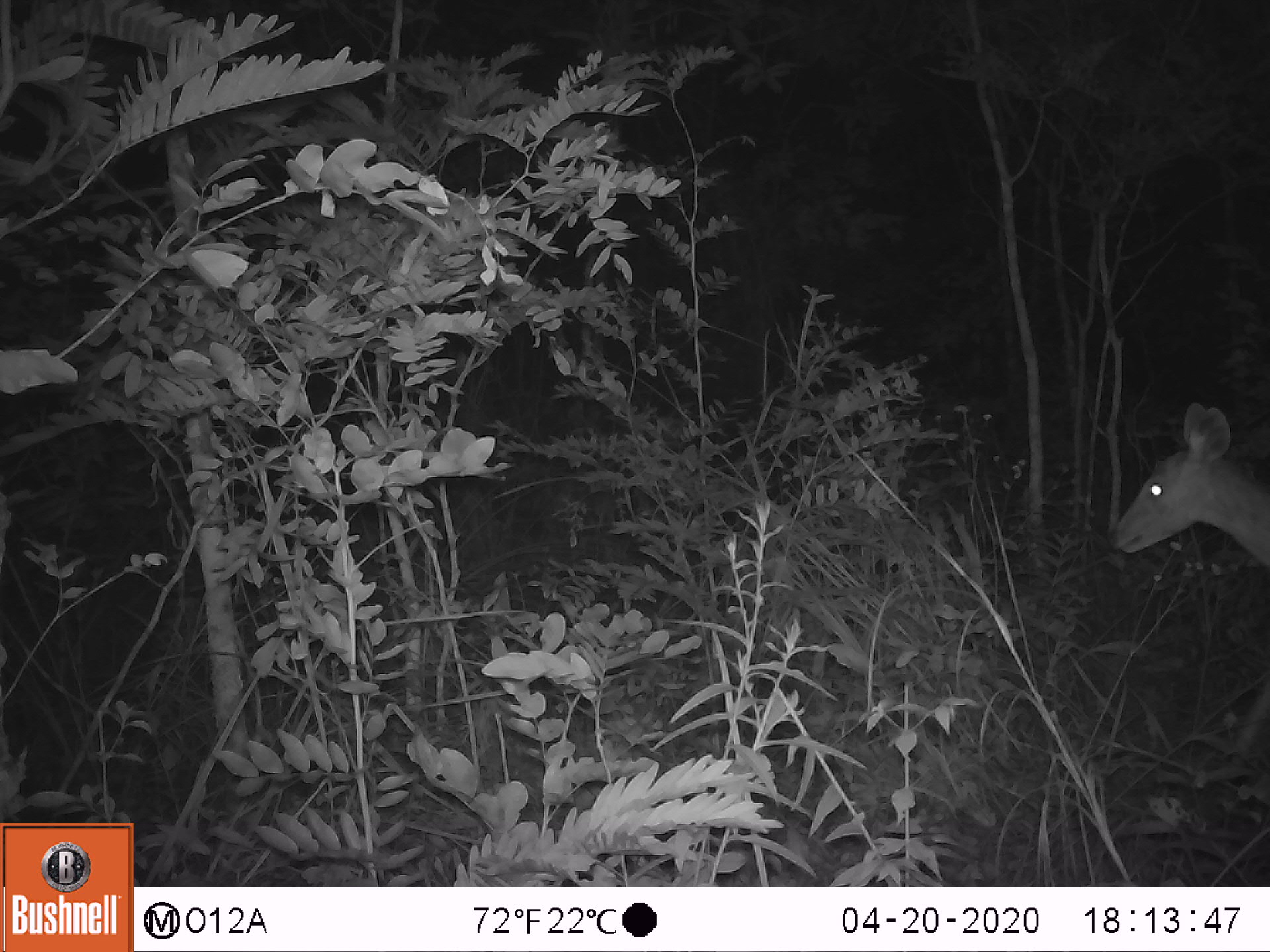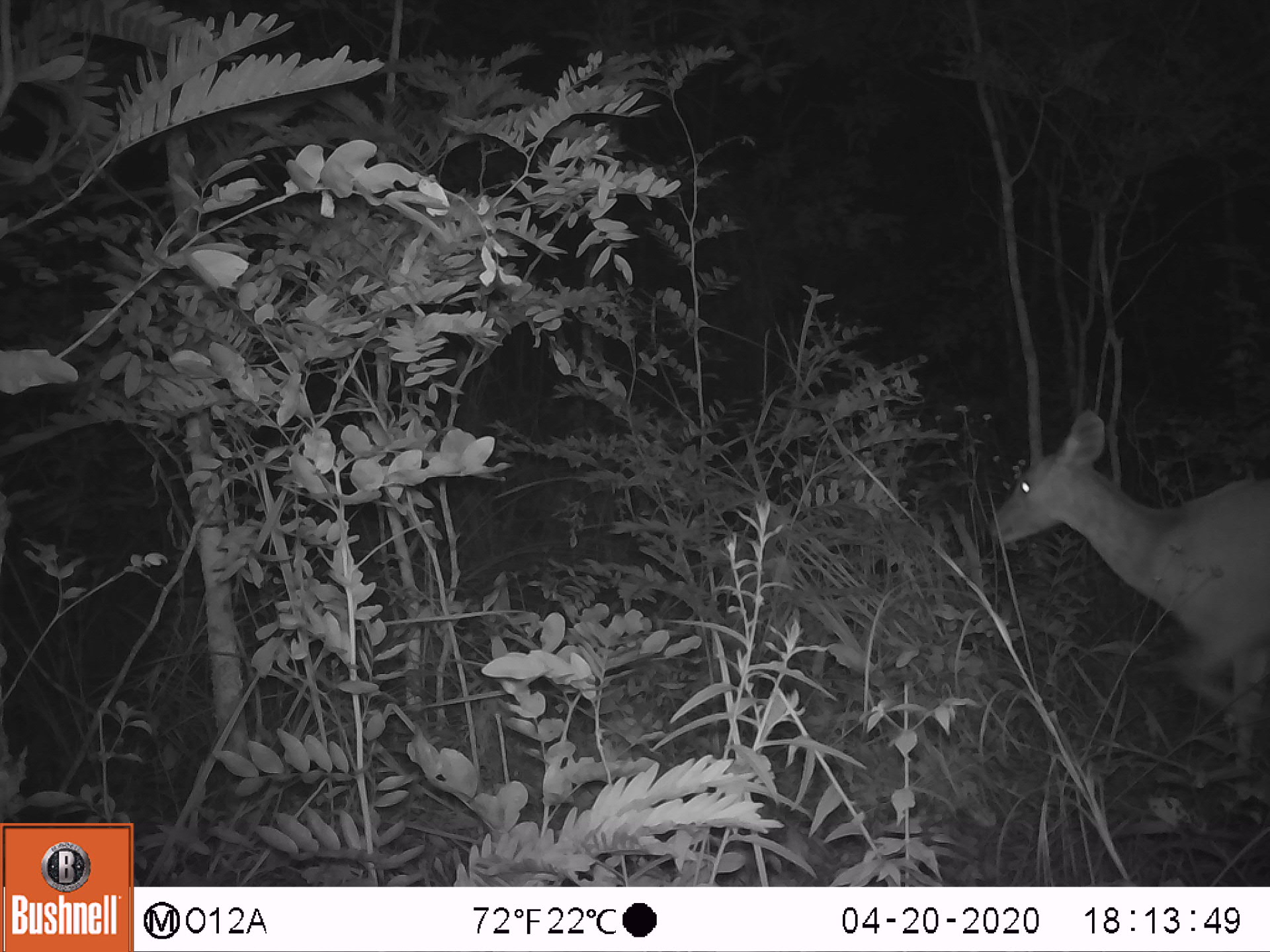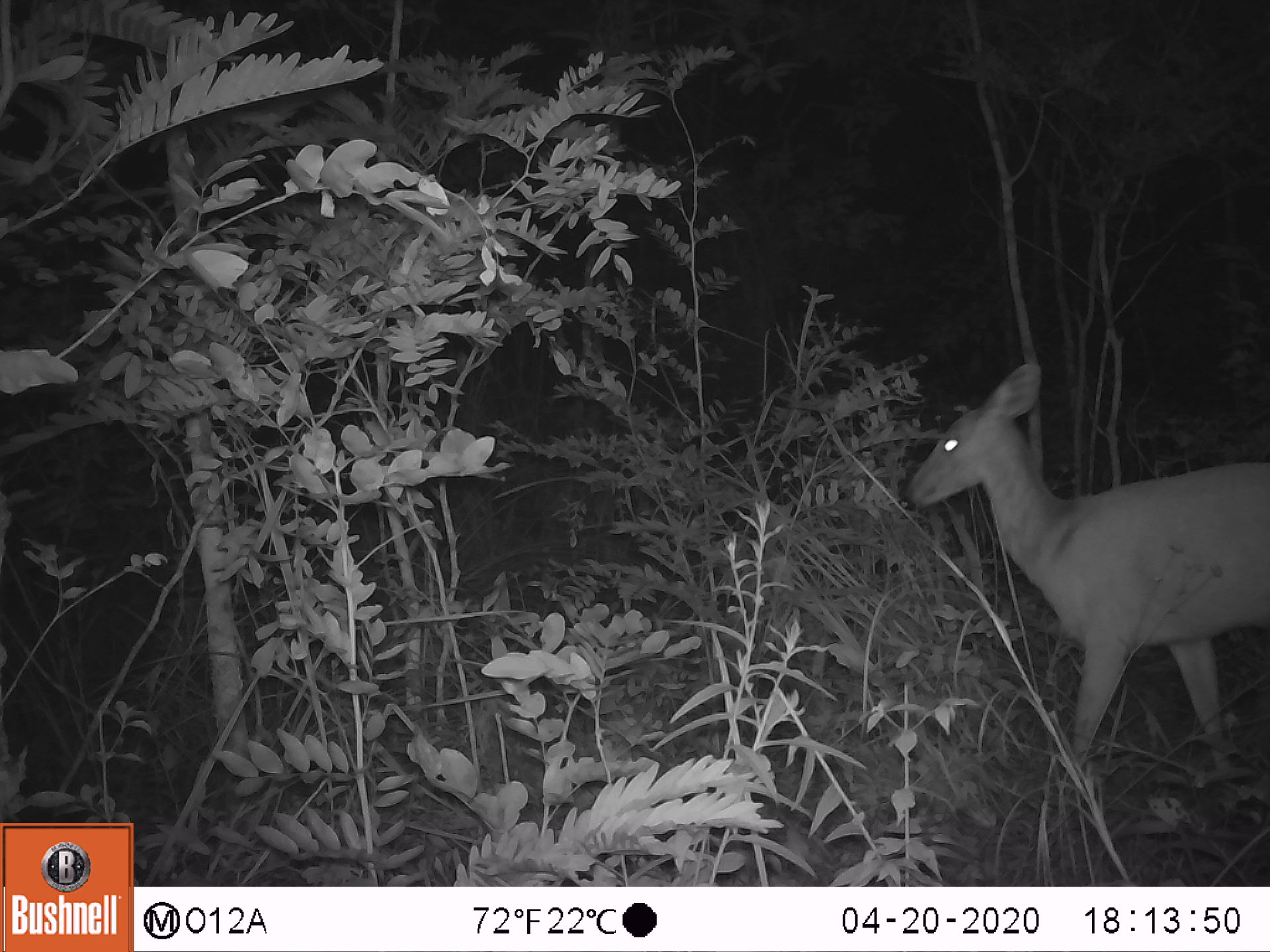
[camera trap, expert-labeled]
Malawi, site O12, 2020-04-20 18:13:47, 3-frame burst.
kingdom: Animalia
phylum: Chordata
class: Mammalia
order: Artiodactyla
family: Bovidae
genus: Tragelaphus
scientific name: Tragelaphus sylvaticus sylvaticus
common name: cape bushbuck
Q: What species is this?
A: Cape bushbuck (Tragelaphus sylvaticus sylvaticus).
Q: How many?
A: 1.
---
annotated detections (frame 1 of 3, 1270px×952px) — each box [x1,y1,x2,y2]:
cape bushbuck: [1101,392,1264,569]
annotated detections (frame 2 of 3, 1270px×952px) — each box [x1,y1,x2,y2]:
cape bushbuck: [967,396,1264,767]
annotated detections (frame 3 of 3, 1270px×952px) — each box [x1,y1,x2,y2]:
cape bushbuck: [901,349,1264,783]